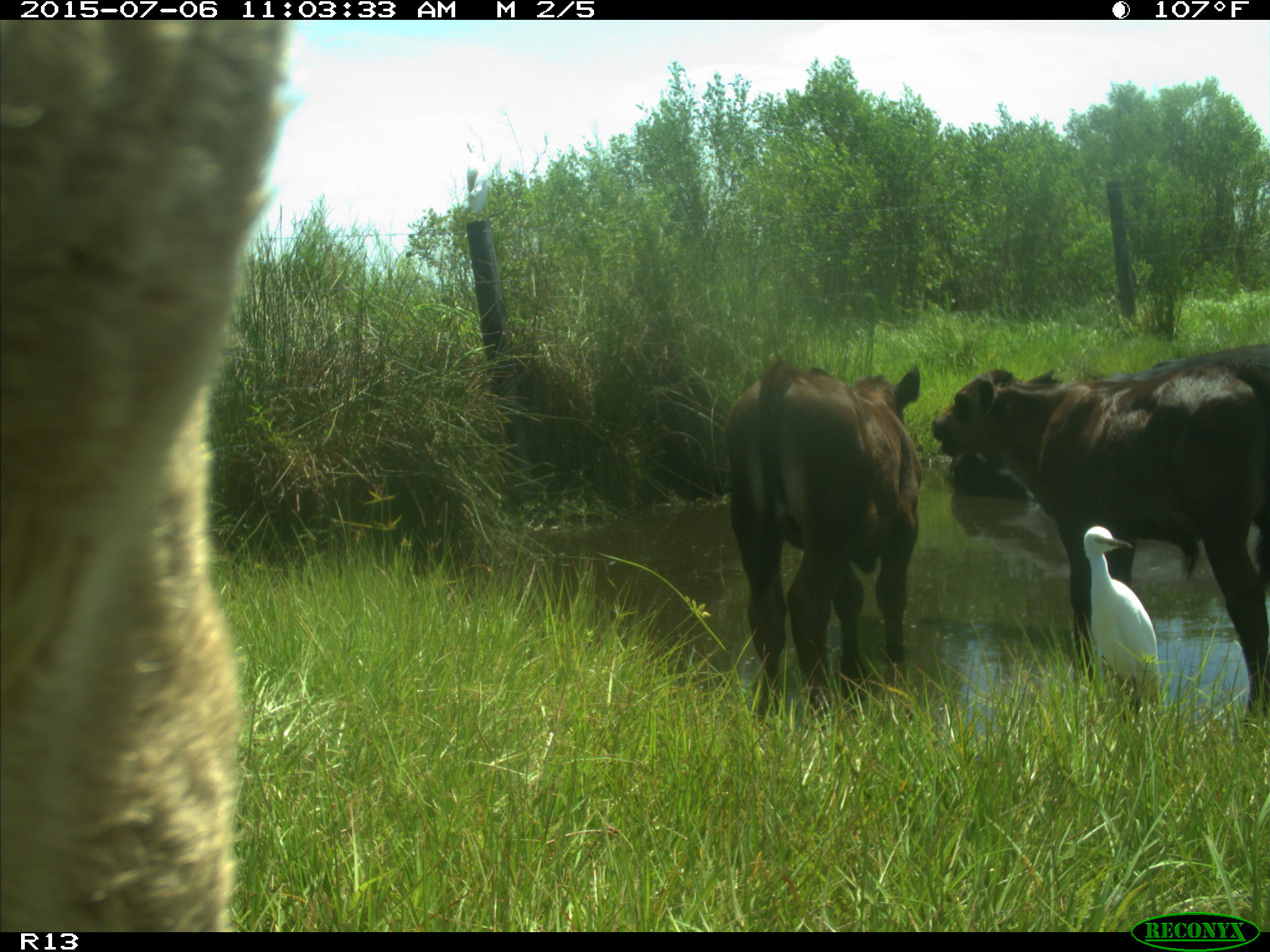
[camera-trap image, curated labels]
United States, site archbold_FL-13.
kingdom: Animalia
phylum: Chordata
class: Mammalia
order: Artiodactyla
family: Bovidae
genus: Bos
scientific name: Bos taurus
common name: domestic cow